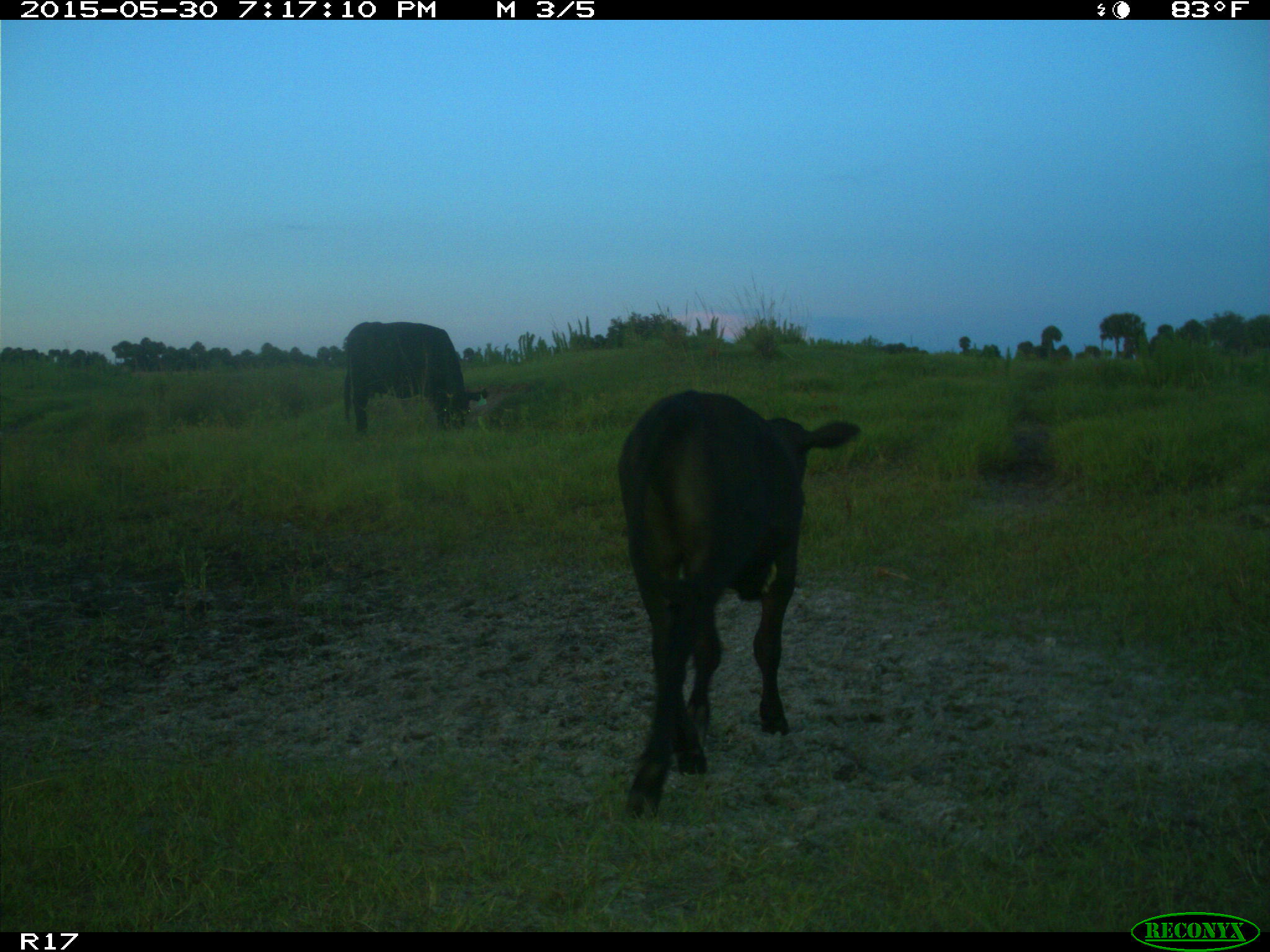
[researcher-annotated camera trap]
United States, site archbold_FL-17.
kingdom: Animalia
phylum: Chordata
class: Mammalia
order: Artiodactyla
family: Bovidae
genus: Bos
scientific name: Bos taurus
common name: domestic cow